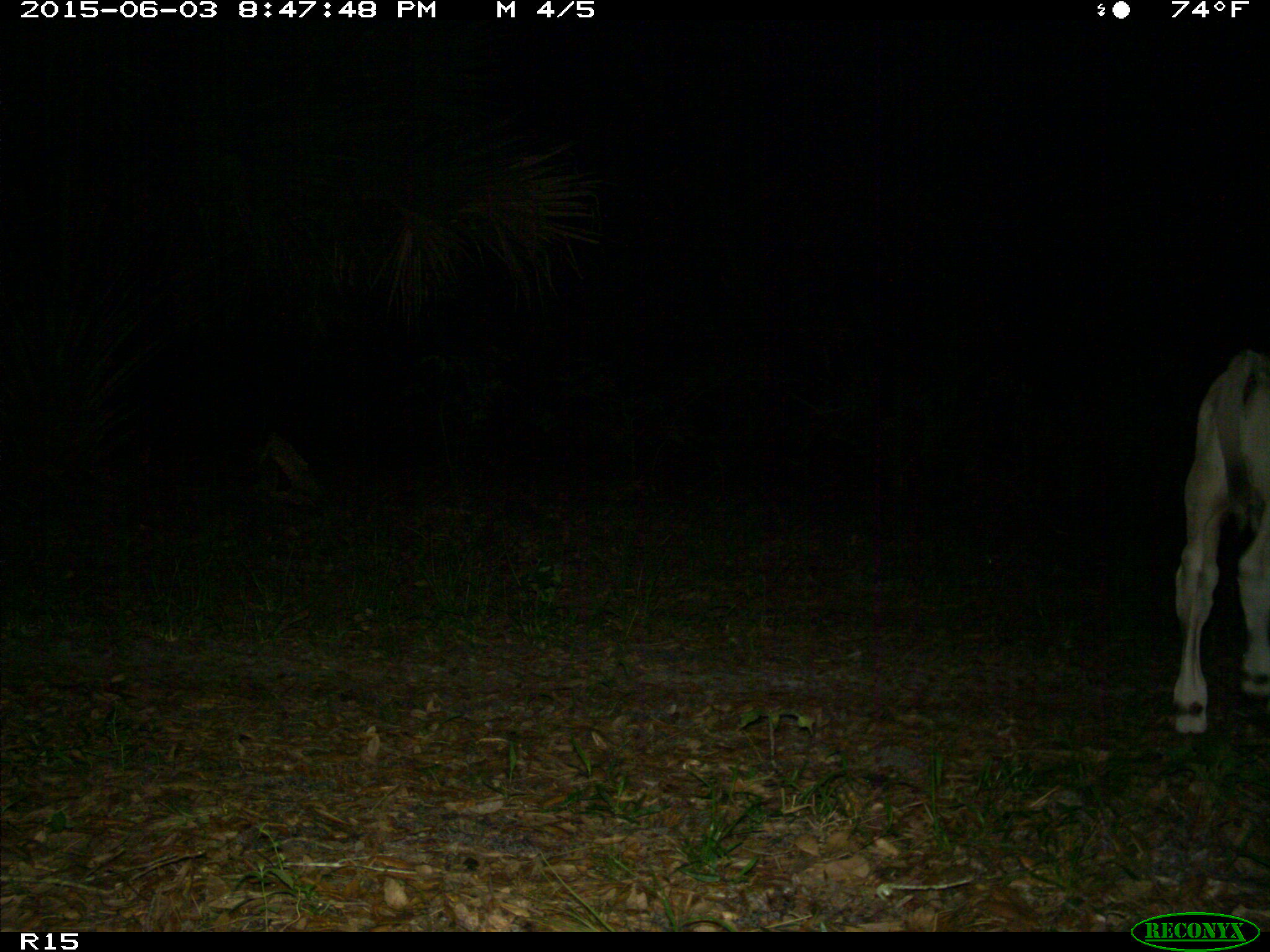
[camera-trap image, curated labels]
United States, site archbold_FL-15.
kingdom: Animalia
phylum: Chordata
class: Mammalia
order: Artiodactyla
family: Bovidae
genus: Bos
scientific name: Bos taurus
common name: domestic cow